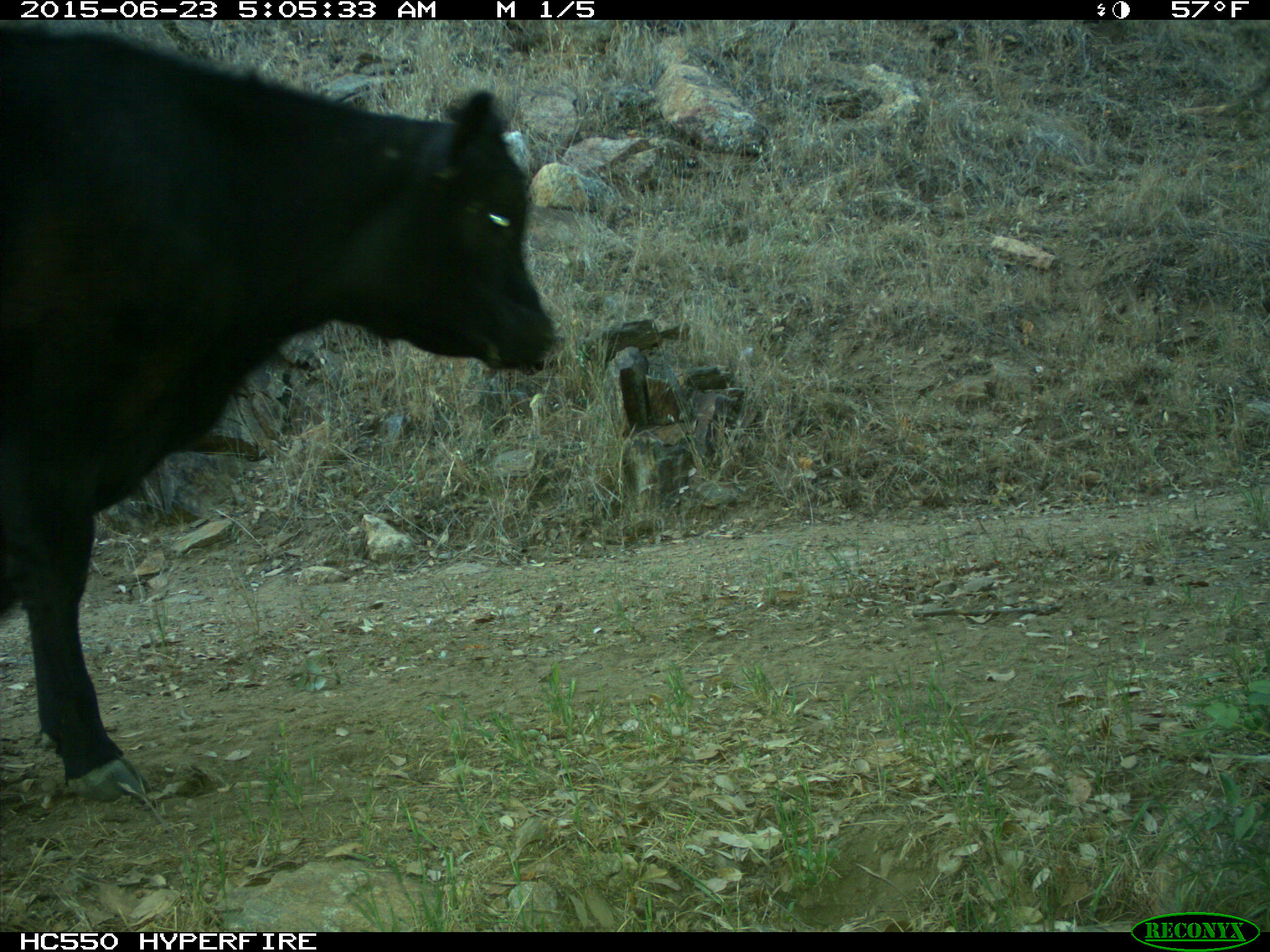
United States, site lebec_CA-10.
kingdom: Animalia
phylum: Chordata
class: Mammalia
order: Artiodactyla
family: Bovidae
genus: Bos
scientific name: Bos taurus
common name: domestic cow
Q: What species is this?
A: Bos taurus (domestic cow).